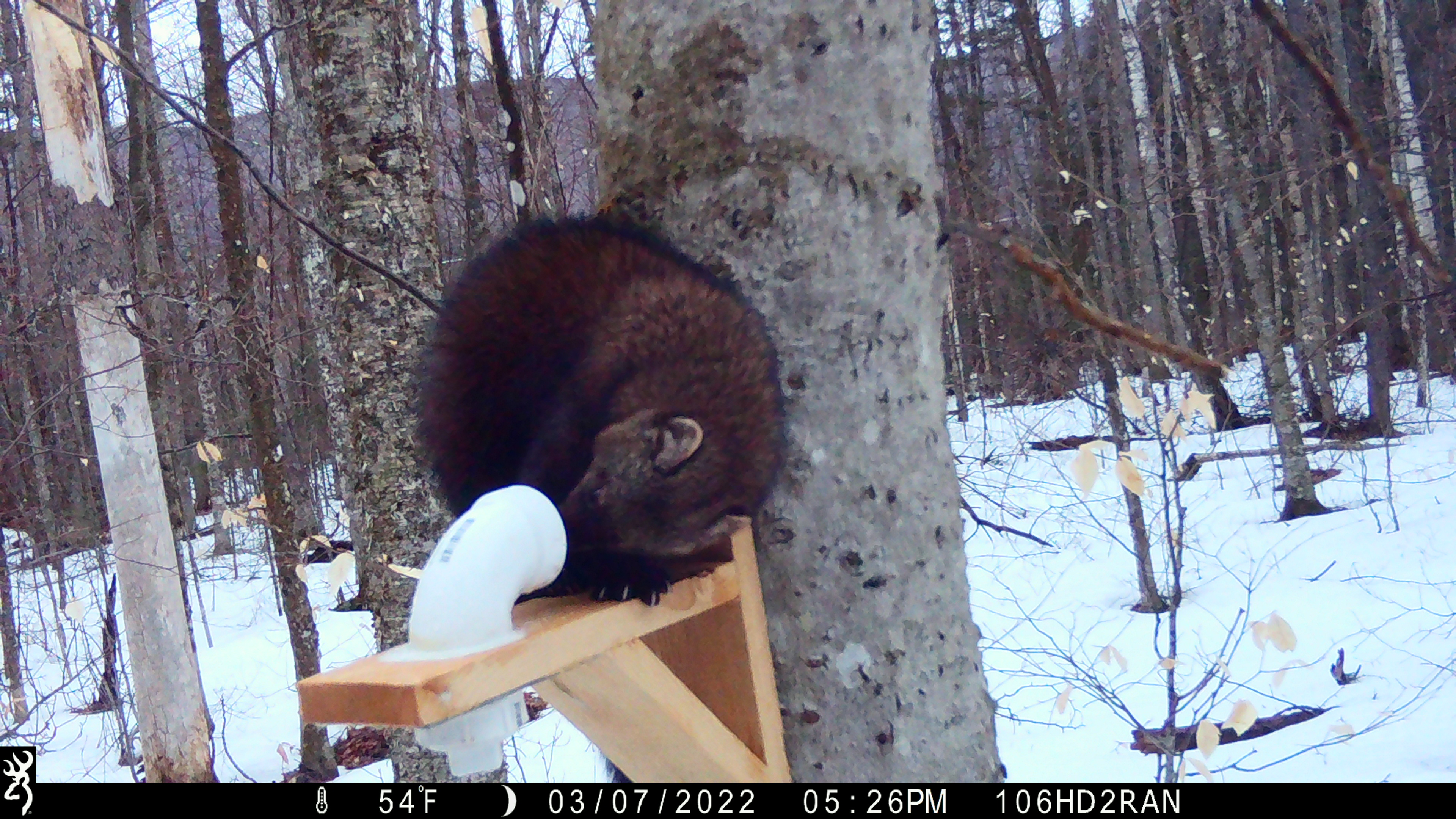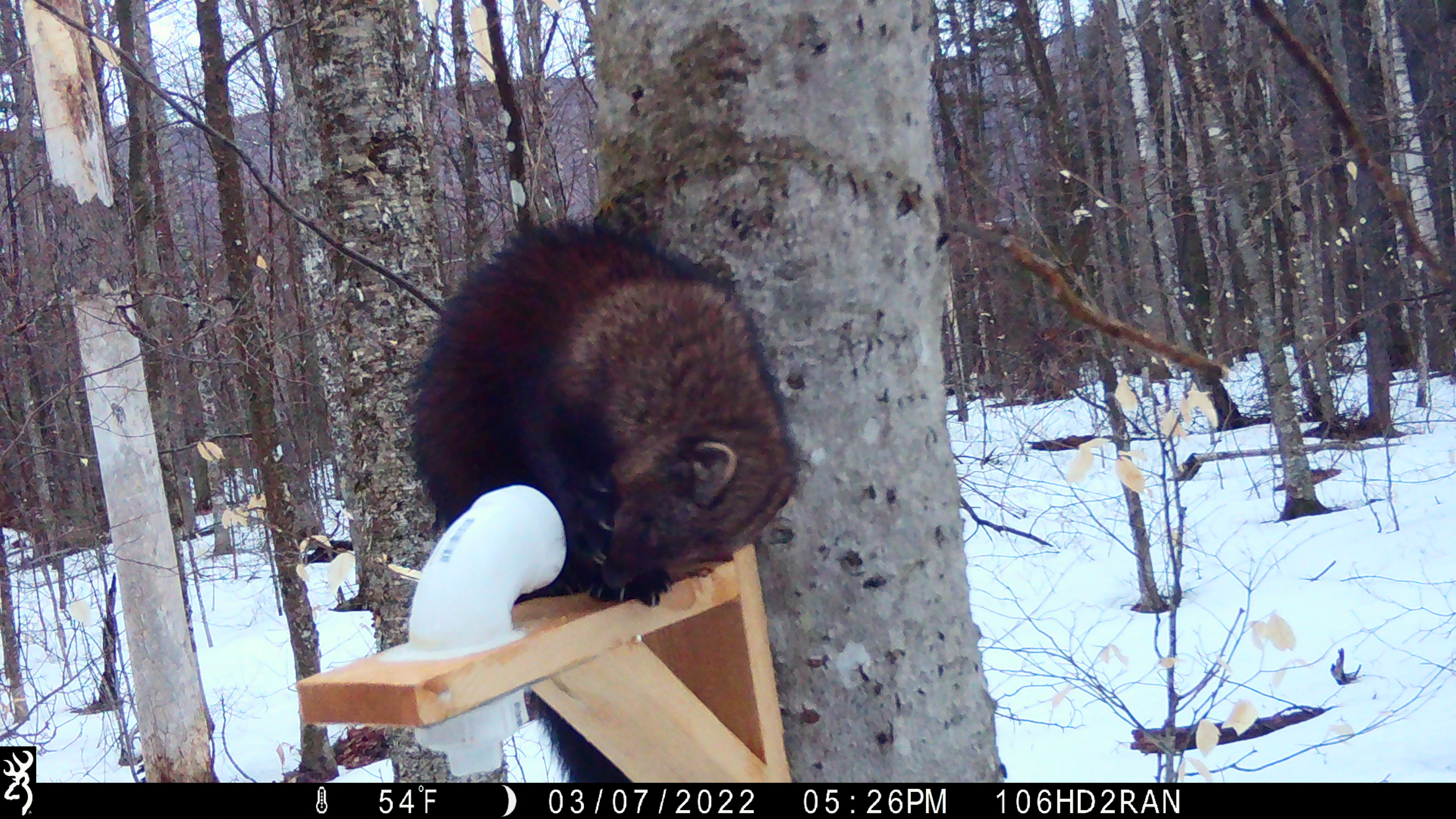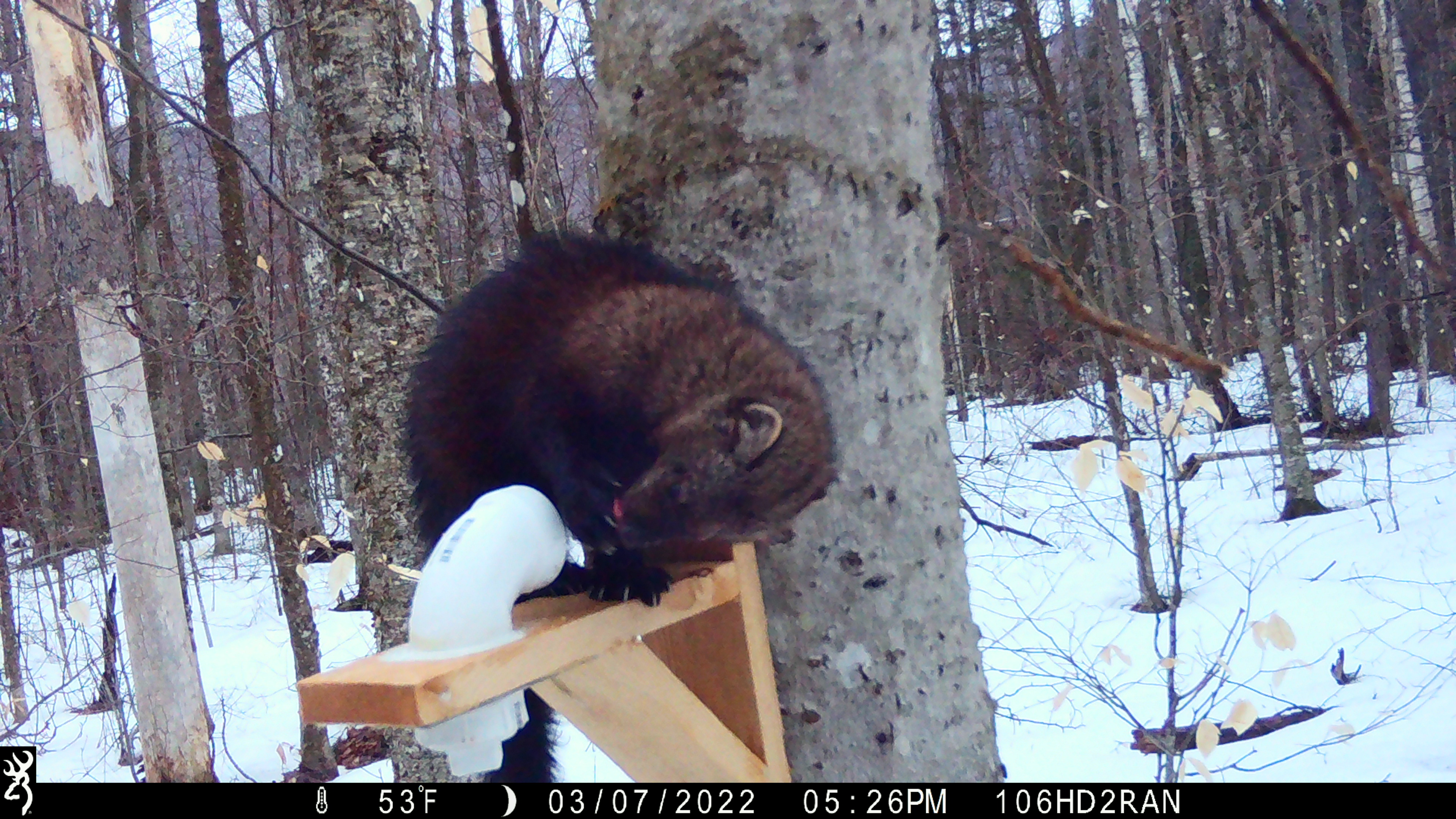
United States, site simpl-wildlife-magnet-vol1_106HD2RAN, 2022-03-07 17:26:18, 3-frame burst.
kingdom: Animalia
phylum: Chordata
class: Mammalia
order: Carnivora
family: Mustelidae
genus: Pekania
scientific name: Pekania pennanti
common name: fisher